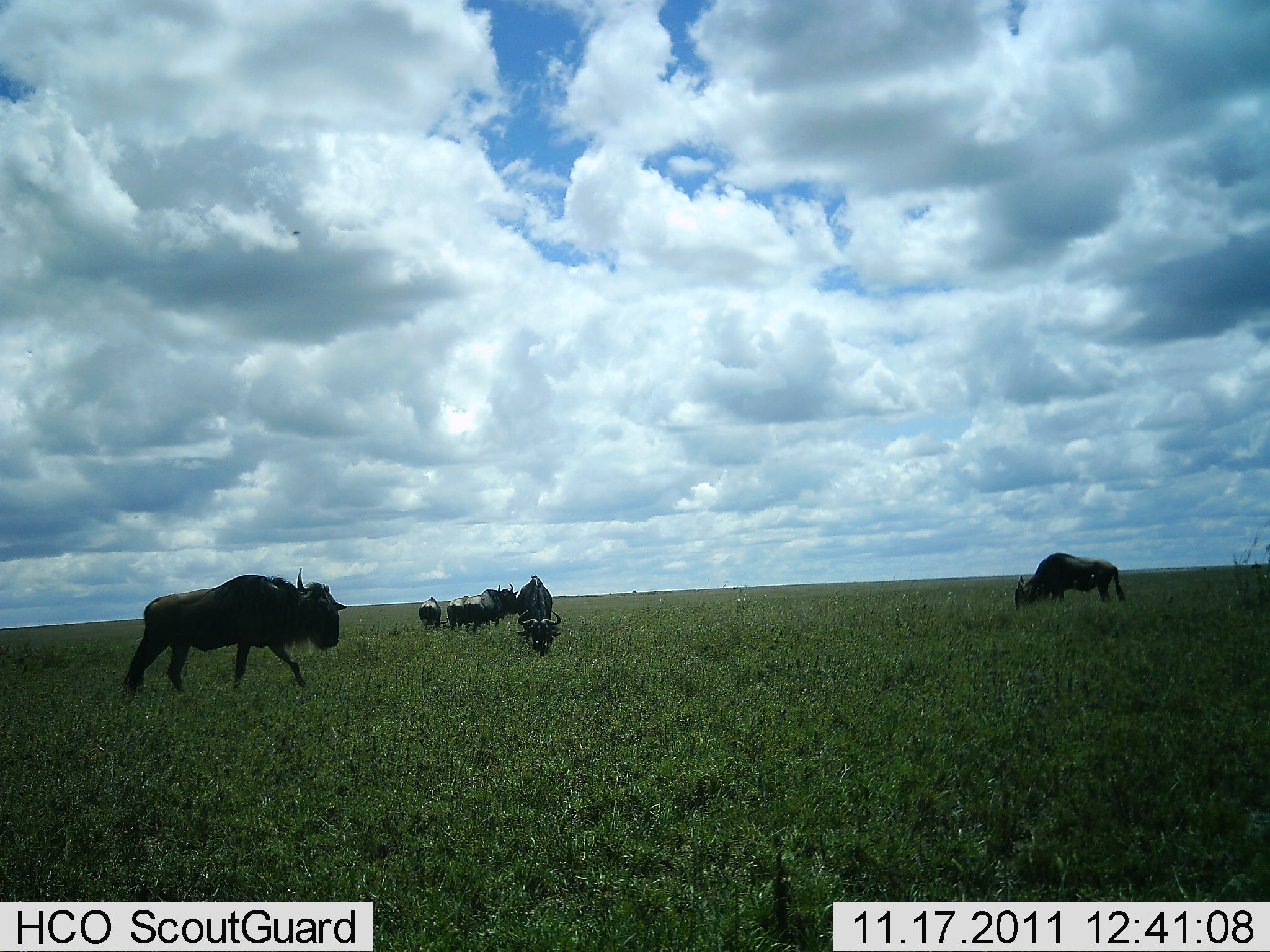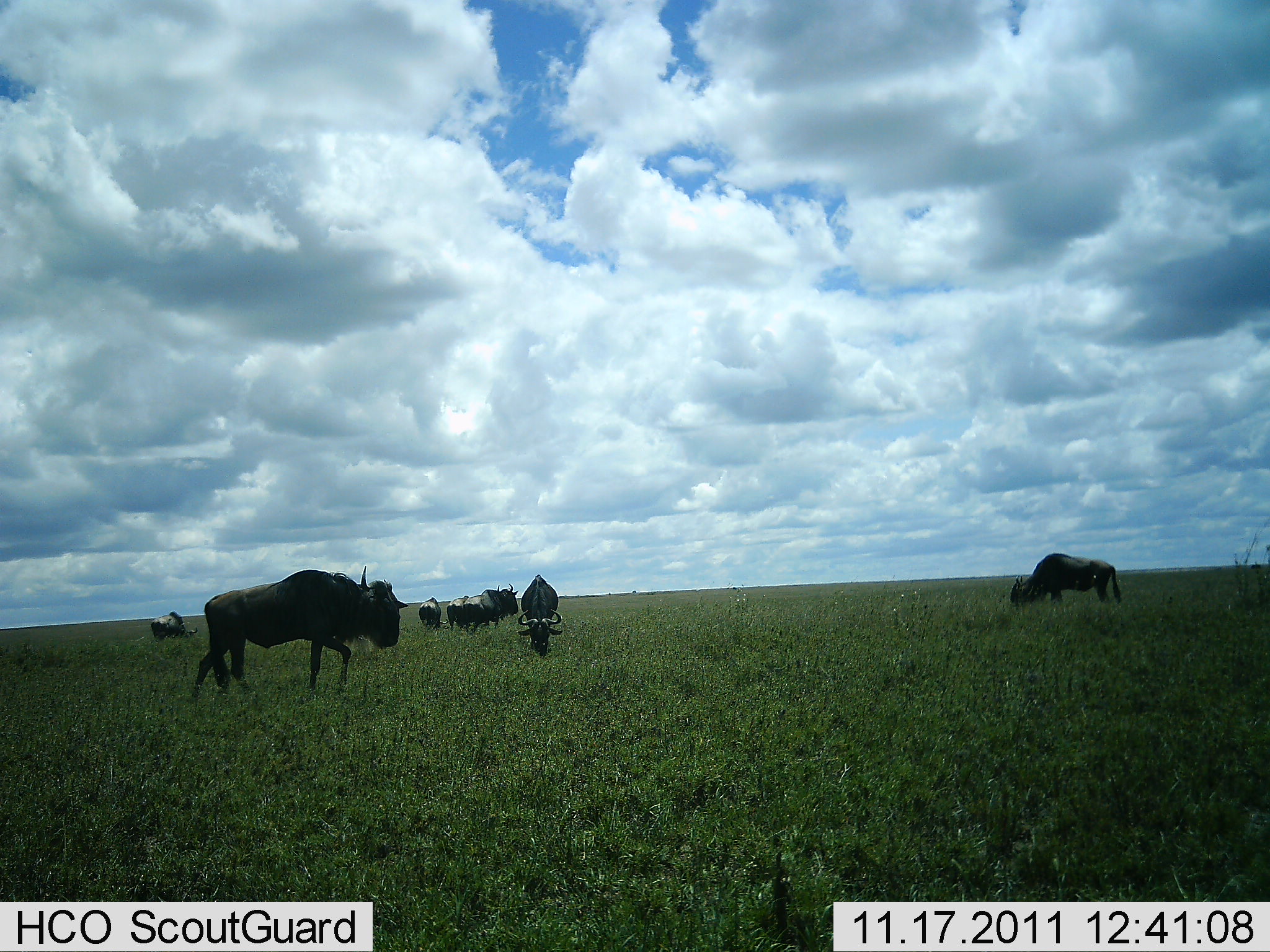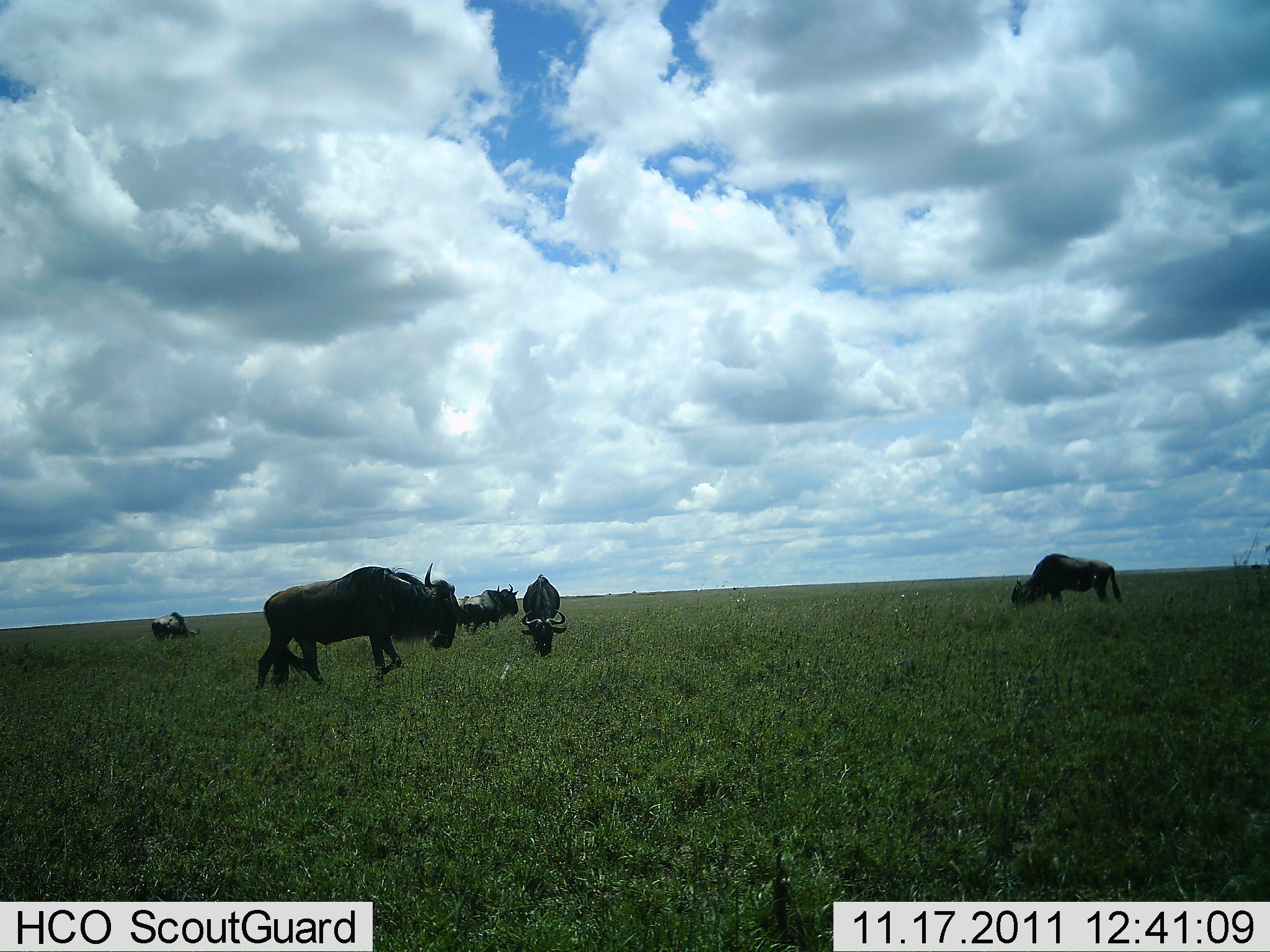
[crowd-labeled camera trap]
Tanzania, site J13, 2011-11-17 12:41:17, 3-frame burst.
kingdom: Animalia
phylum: Chordata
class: Mammalia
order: Artiodactyla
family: Bovidae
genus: Connochaetes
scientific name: Connochaetes taurinus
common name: blue wildebeest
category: wildebeest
Wildebeest (blue wildebeest) (Connochaetes taurinus), count 7. Behavior (volunteer vote fractions): standing 36%, resting 0%, moving 64%, interacting 0%. Young present (vote fraction): 0%. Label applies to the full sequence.